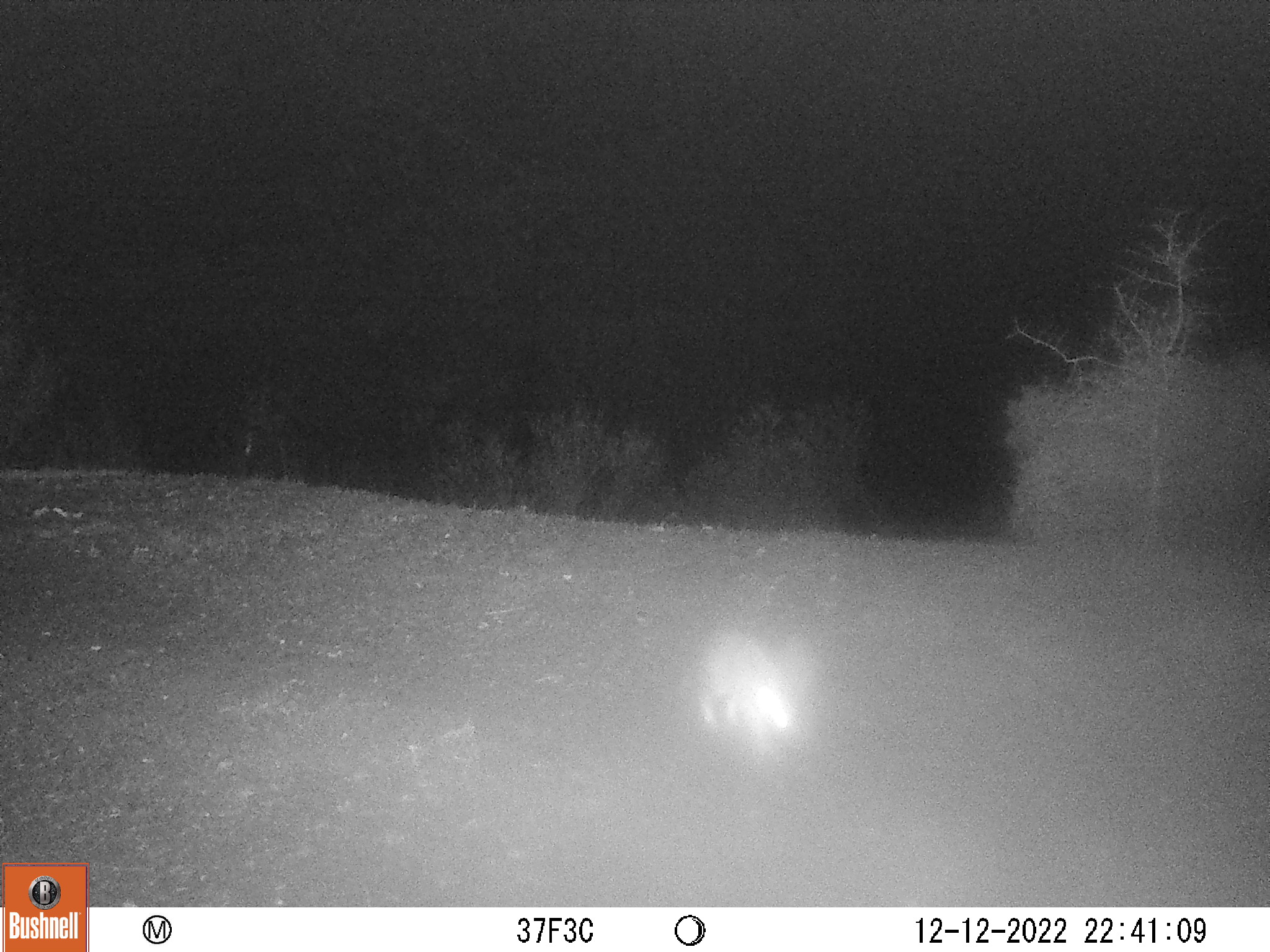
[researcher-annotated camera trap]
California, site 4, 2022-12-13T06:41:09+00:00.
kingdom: Animalia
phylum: Chordata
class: Mammalia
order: Lagomorpha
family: Leporidae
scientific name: Leporidae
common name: rabbit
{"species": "rabbit (Leporidae)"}